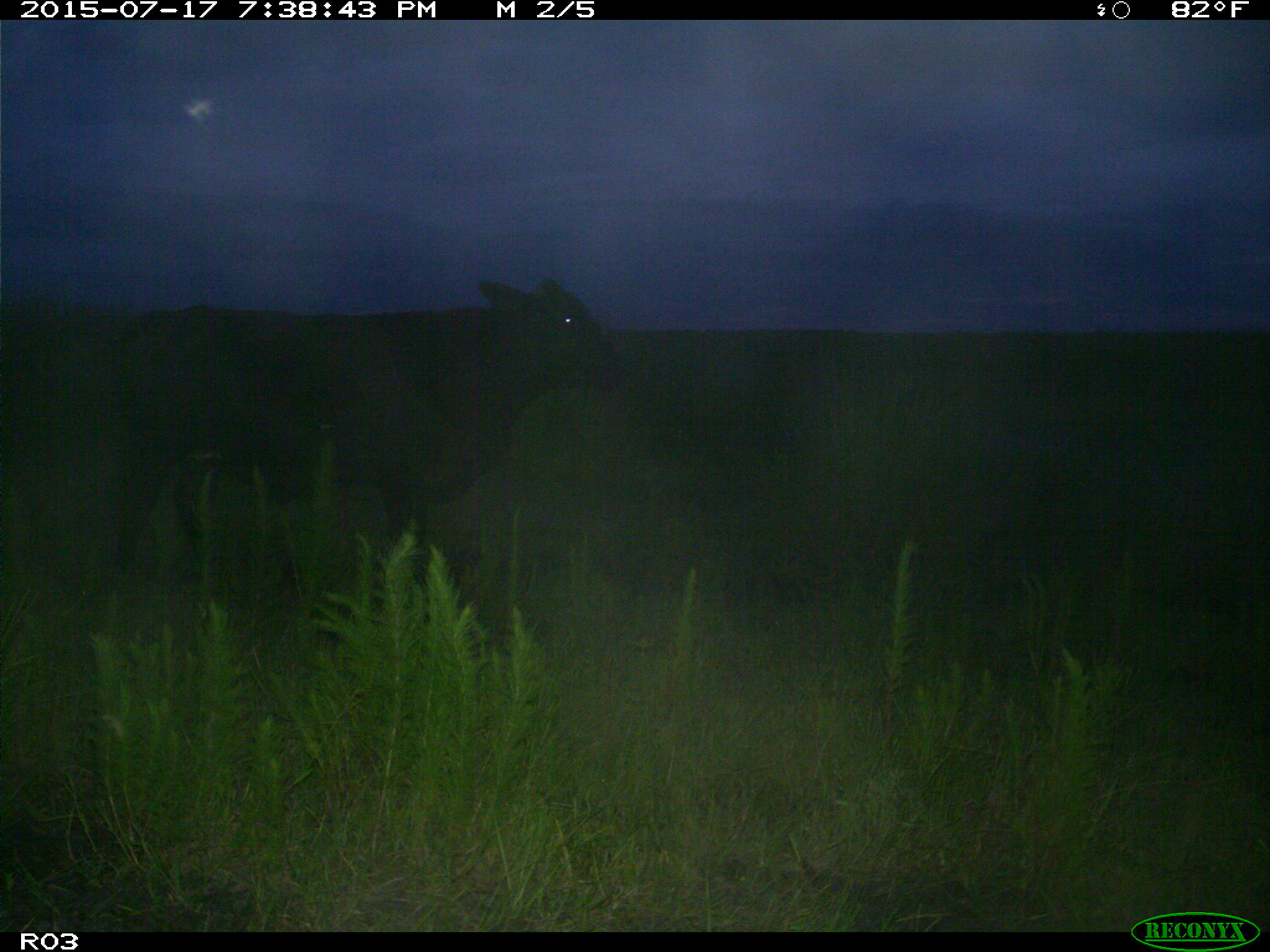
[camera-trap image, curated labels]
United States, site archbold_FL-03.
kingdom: Animalia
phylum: Chordata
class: Mammalia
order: Artiodactyla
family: Bovidae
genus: Bos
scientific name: Bos taurus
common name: domestic cow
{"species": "Bos taurus (domestic cow)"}